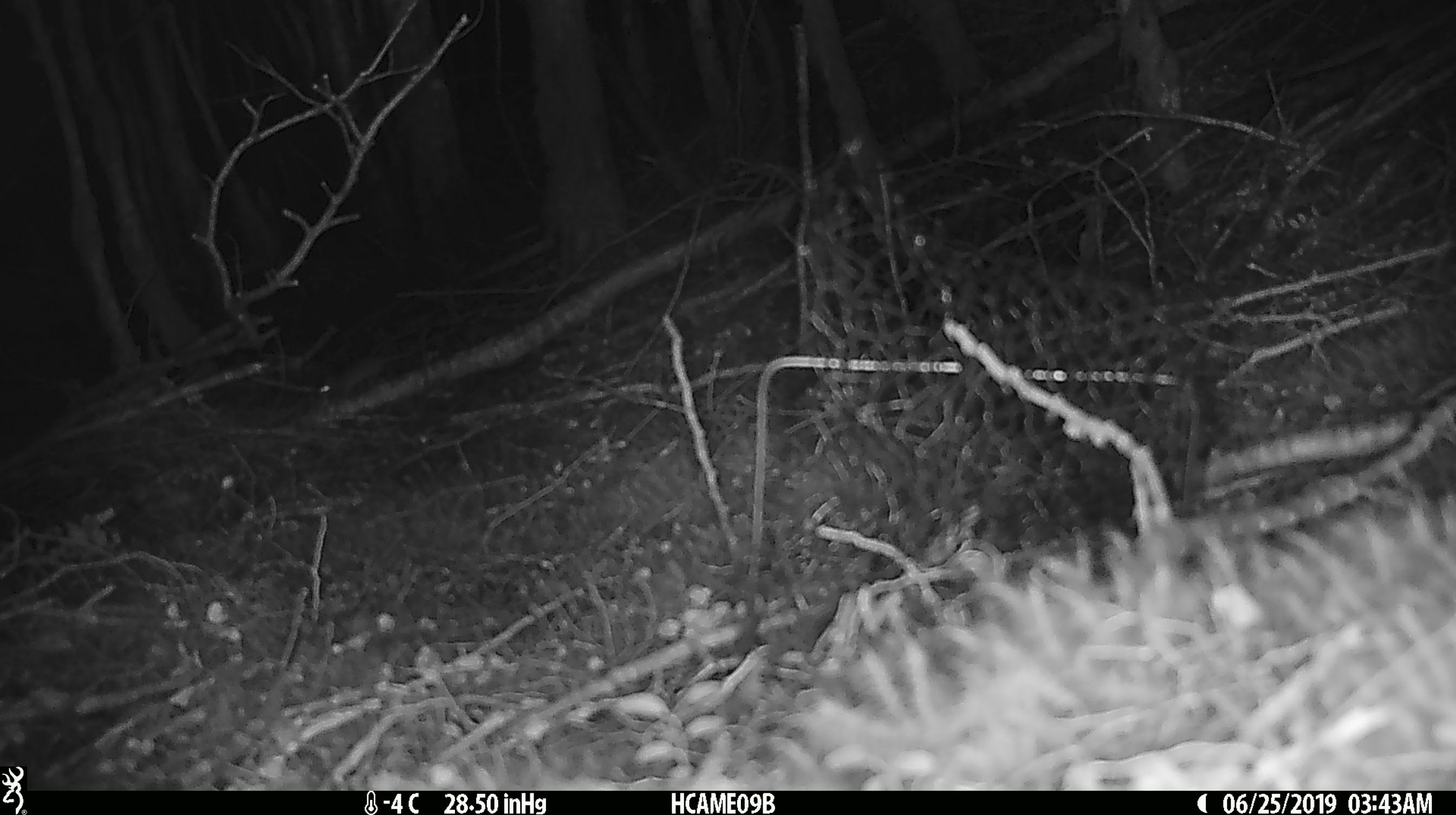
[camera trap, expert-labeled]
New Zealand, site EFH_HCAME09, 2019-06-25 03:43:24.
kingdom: Animalia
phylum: Chordata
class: Mammalia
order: Rodentia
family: Muridae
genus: Mus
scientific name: Mus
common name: mouse